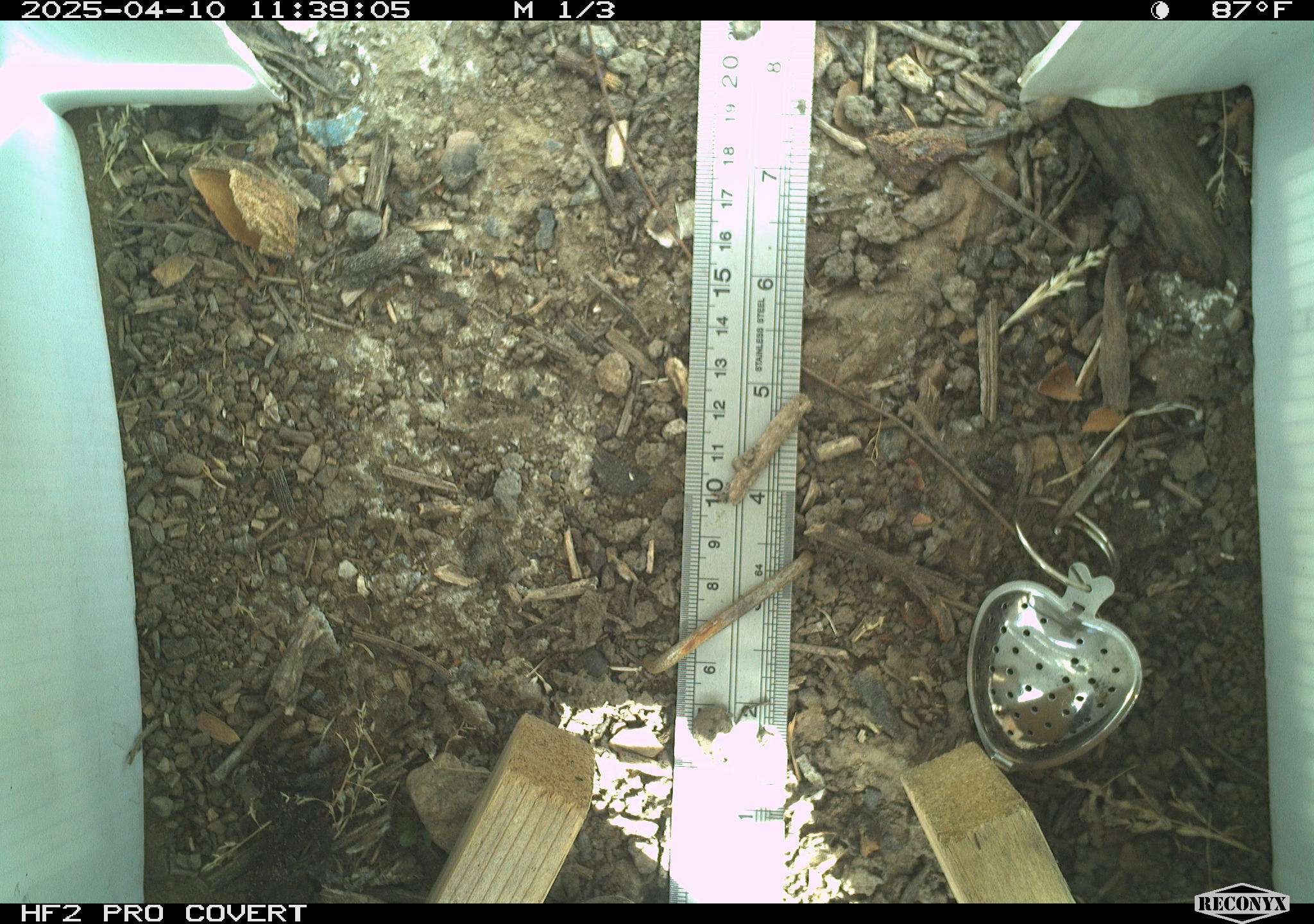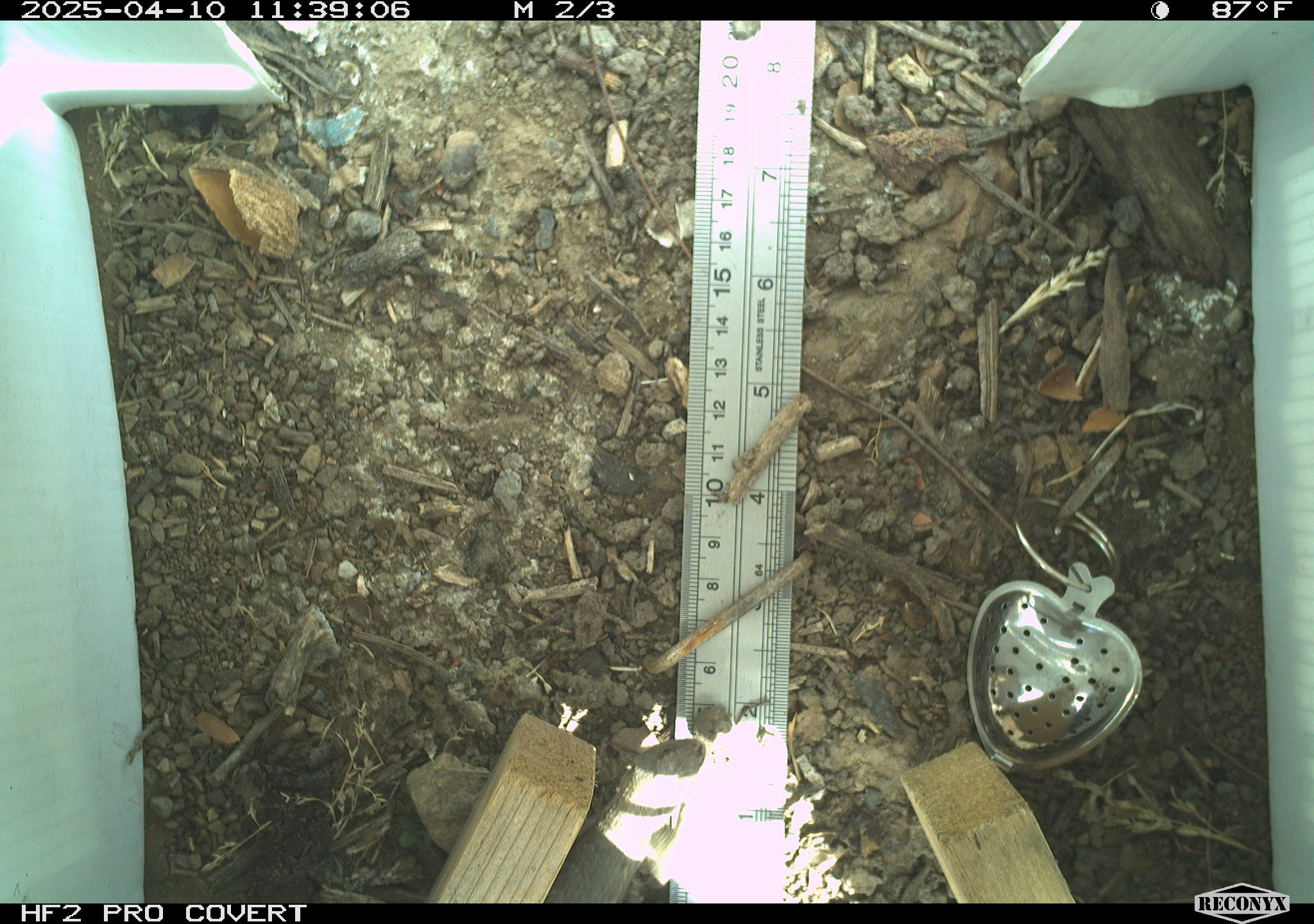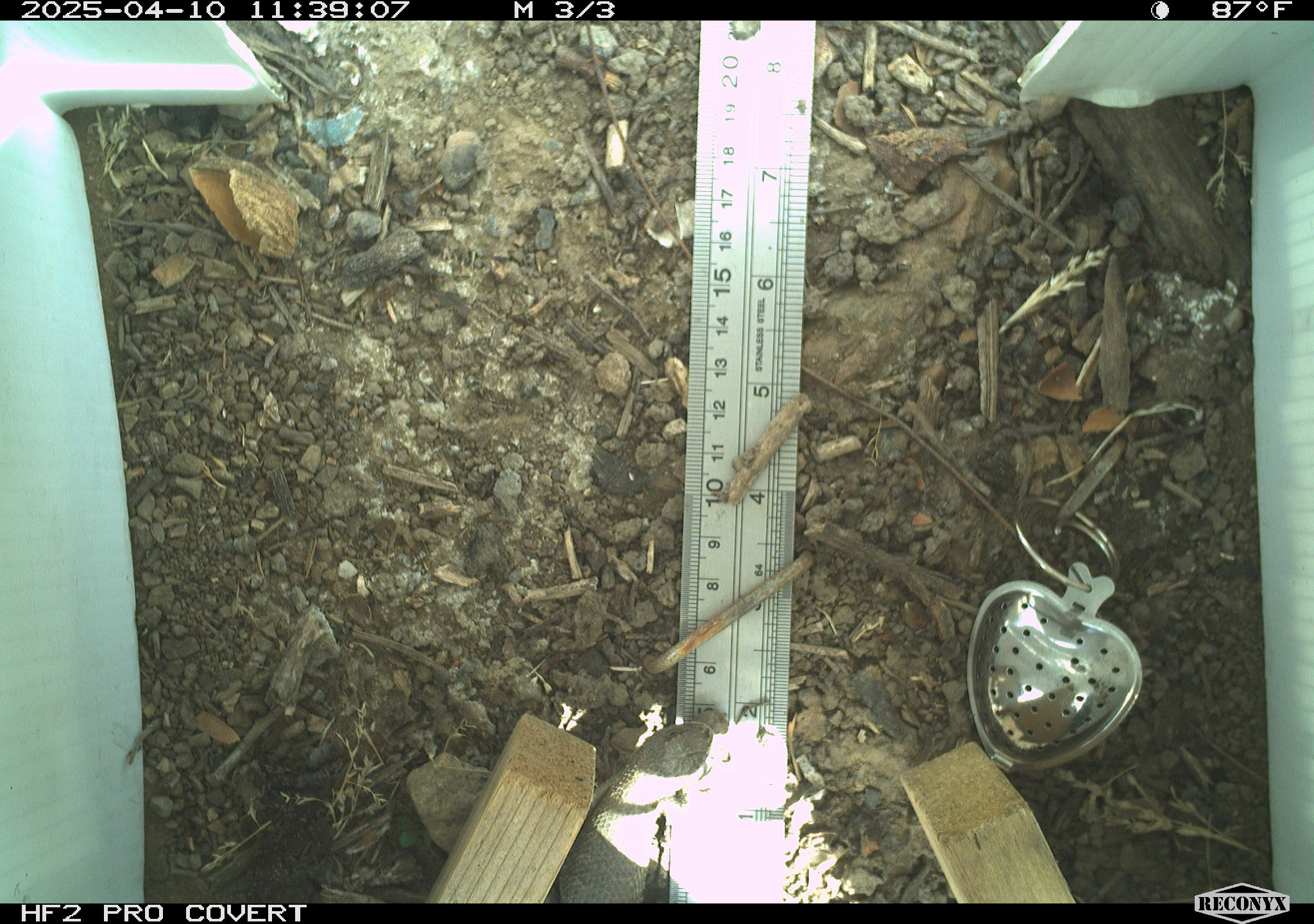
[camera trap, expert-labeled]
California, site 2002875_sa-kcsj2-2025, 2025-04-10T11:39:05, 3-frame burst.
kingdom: Animalia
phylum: Chordata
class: Reptilia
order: Squamata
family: Phrynosomatidae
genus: Sceloporus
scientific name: Sceloporus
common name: spiny lizards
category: sceloporus species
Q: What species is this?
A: Sceloporus species (spiny lizards) (Sceloporus).